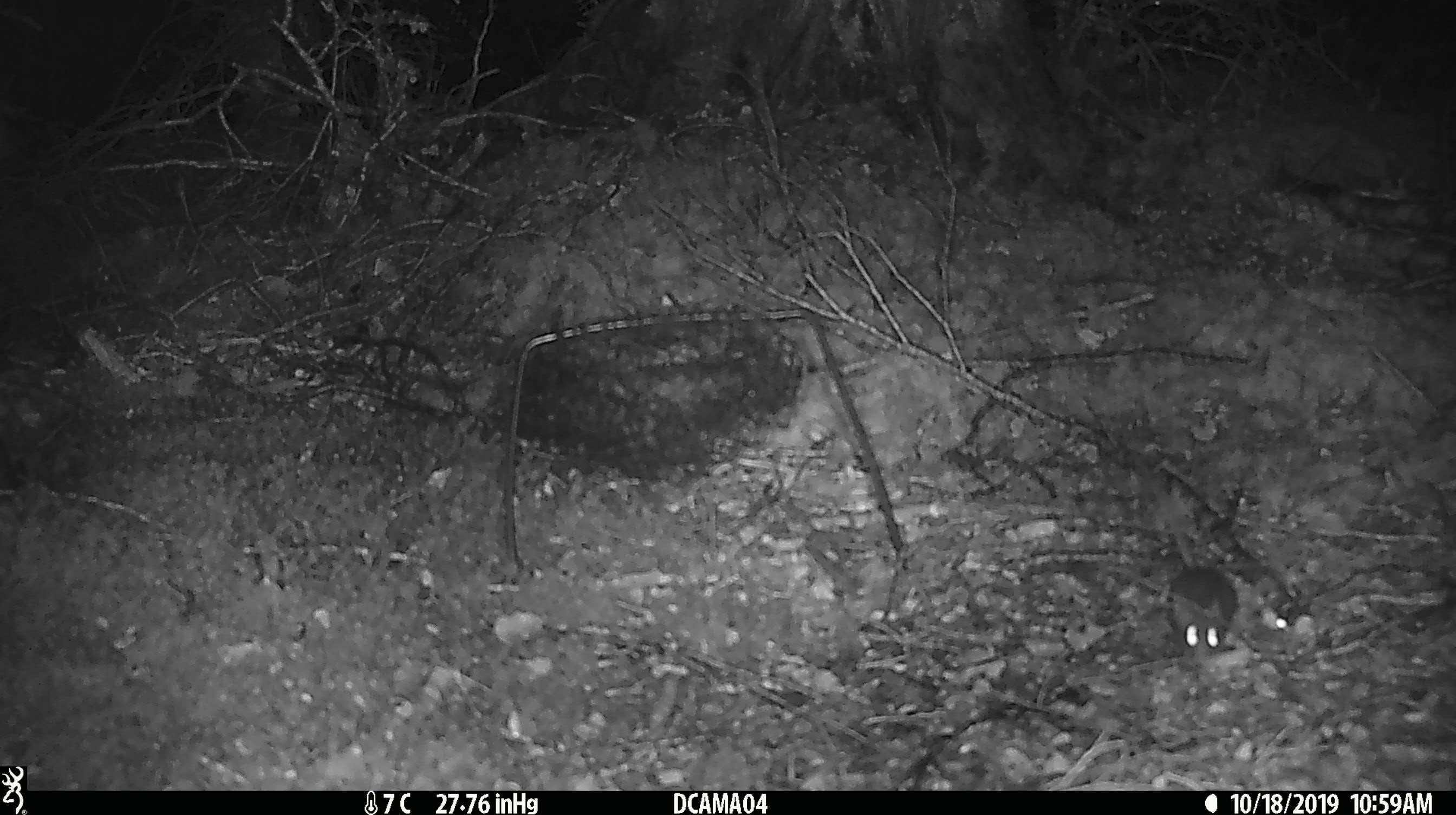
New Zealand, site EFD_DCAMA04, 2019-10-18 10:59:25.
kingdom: Animalia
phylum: Chordata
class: Mammalia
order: Rodentia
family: Muridae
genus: Mus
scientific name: Mus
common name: mouse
Mouse (Mus).